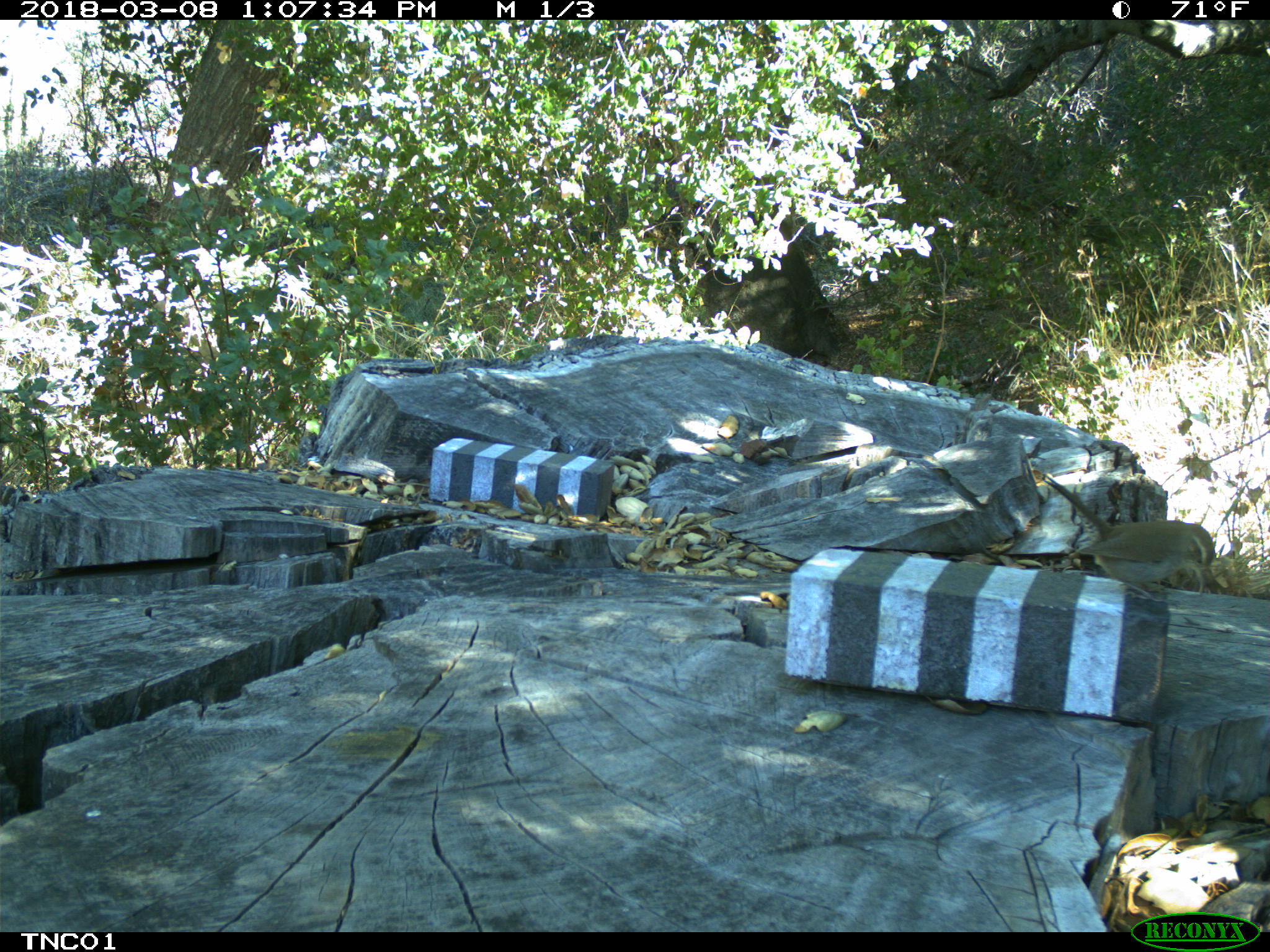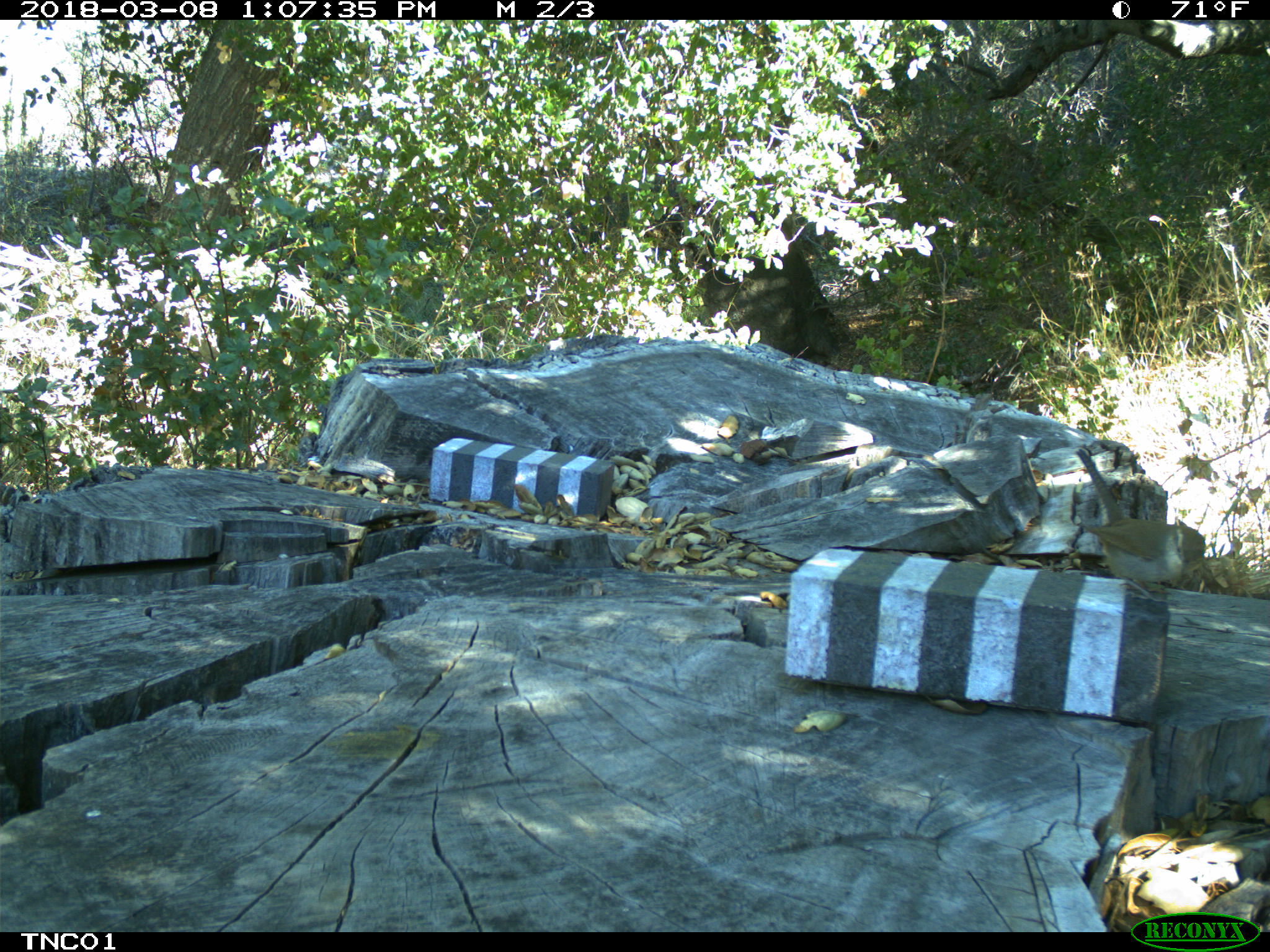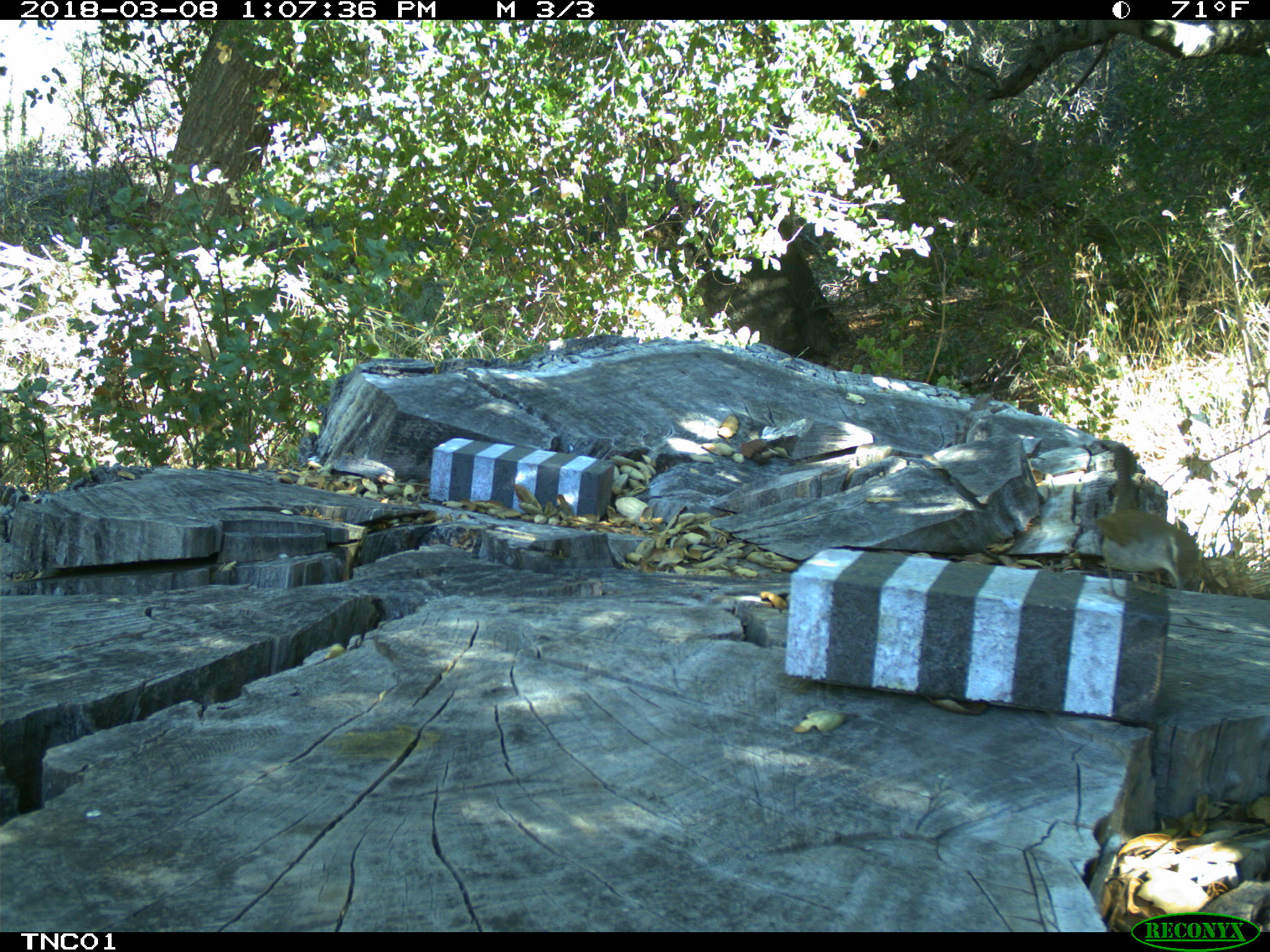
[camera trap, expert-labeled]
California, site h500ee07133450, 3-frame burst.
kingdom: Animalia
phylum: Chordata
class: Aves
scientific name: Aves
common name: bird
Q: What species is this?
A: Bird (Aves).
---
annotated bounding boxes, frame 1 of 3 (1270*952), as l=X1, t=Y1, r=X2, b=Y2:
bird: l=1042, t=476, r=1214, b=597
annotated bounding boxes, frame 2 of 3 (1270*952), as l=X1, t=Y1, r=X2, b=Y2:
bird: l=1075, t=448, r=1210, b=606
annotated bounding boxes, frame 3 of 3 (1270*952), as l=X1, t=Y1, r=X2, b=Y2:
bird: l=1095, t=509, r=1202, b=601